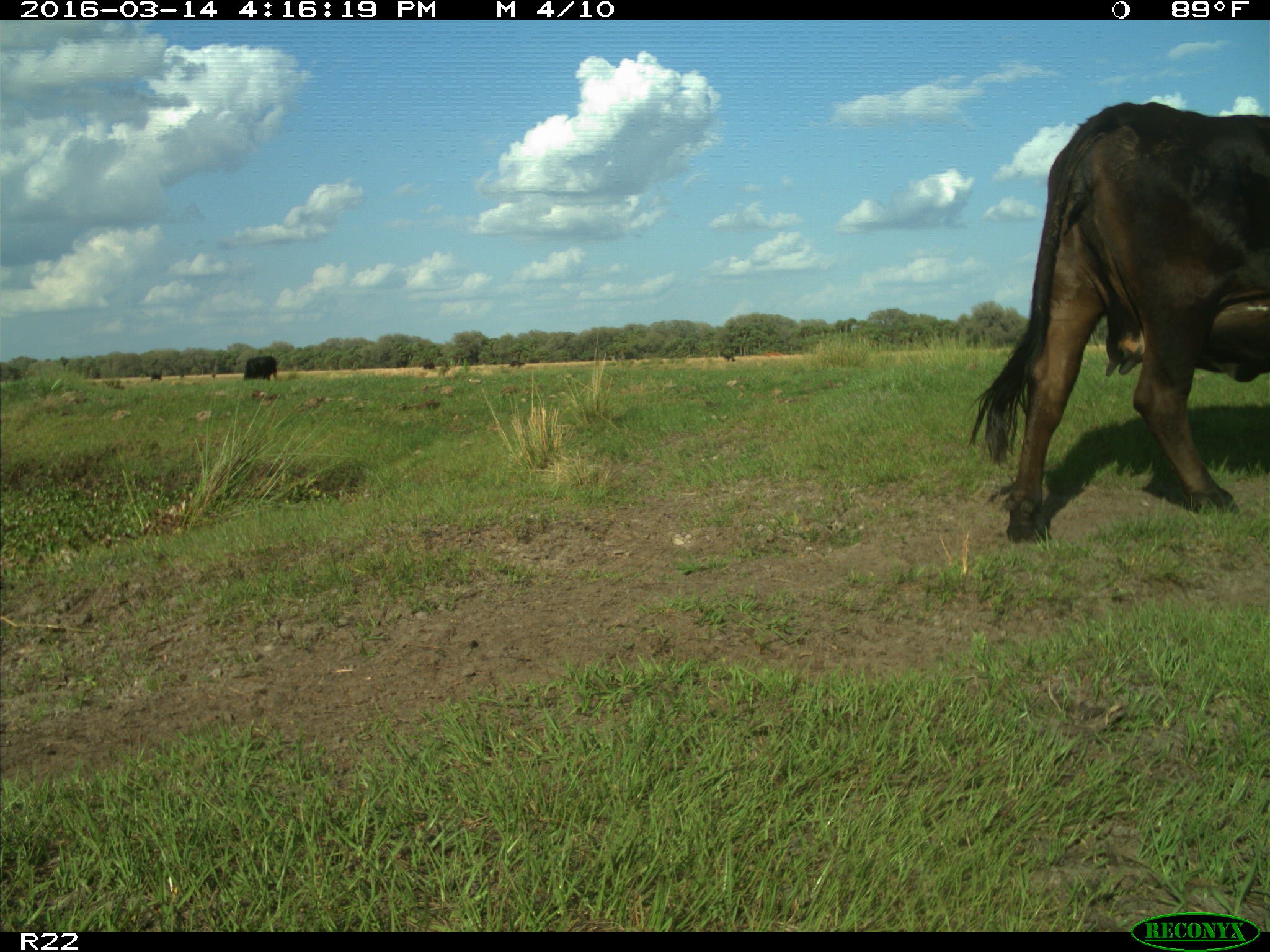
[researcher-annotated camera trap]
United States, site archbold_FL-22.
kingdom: Animalia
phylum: Chordata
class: Mammalia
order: Artiodactyla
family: Bovidae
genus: Bos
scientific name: Bos taurus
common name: domestic cow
Bos taurus (domestic cow).